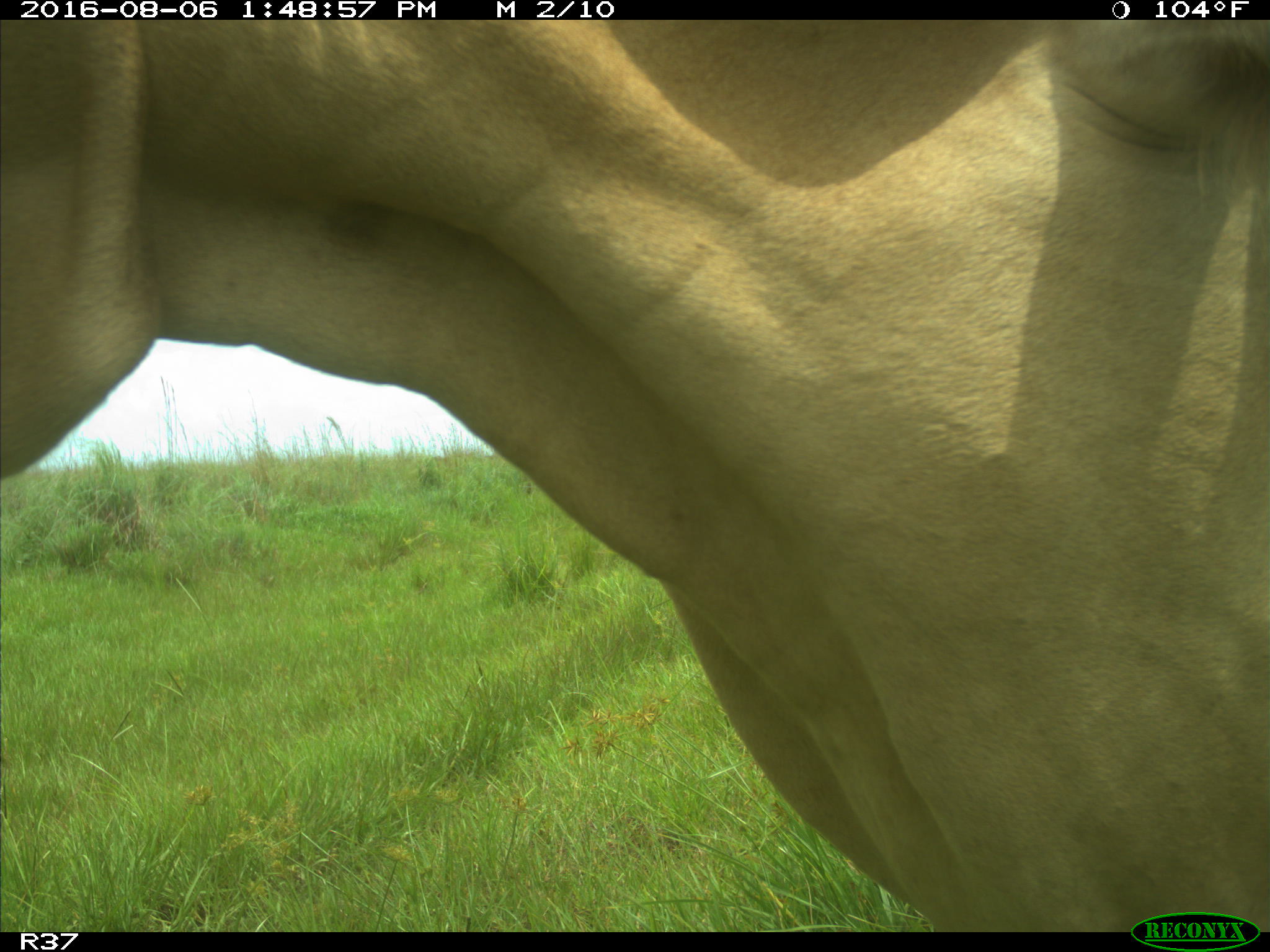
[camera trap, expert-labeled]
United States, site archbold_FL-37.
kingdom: Animalia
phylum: Chordata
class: Mammalia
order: Artiodactyla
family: Bovidae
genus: Bos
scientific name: Bos taurus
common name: domestic cow